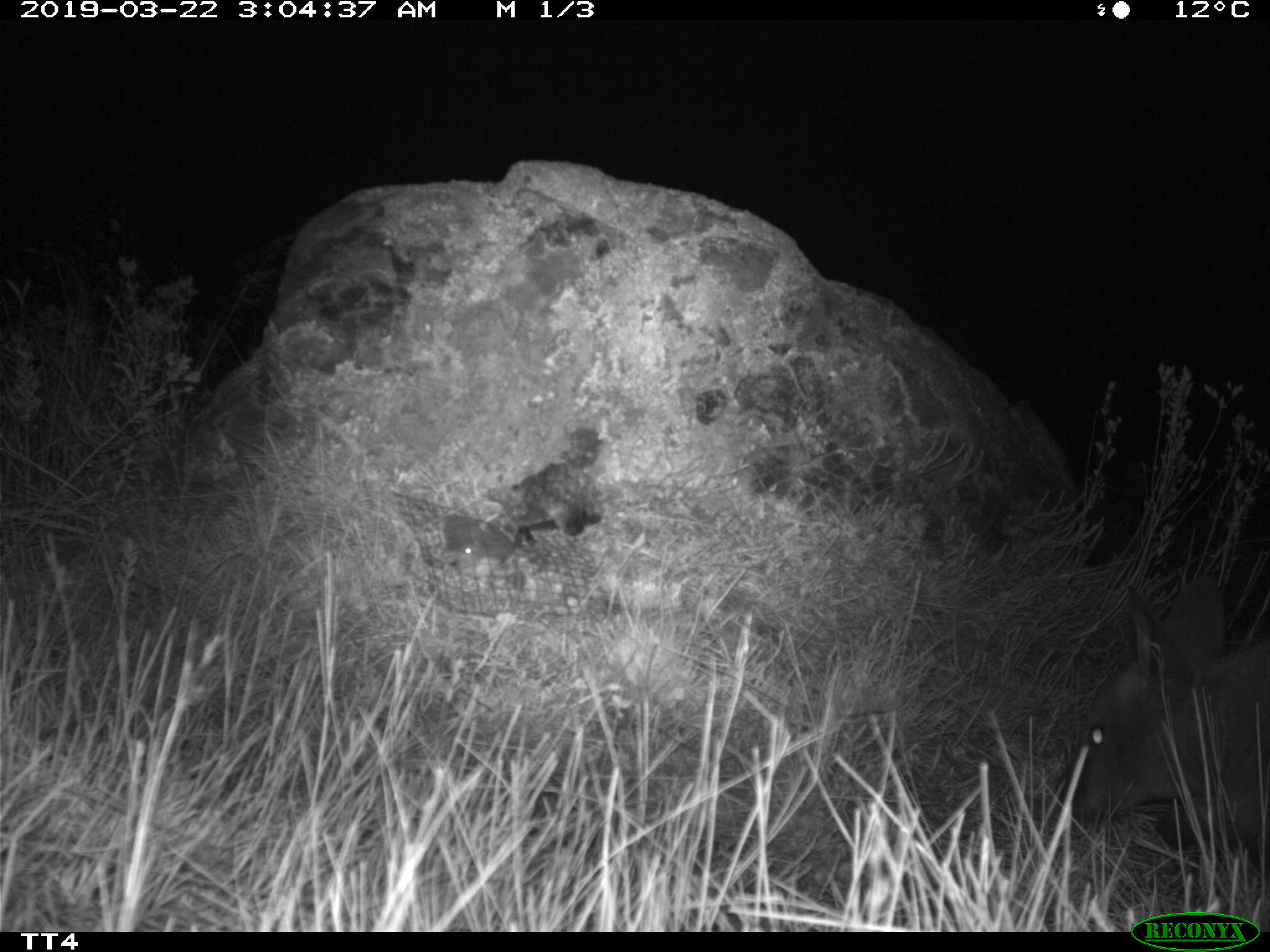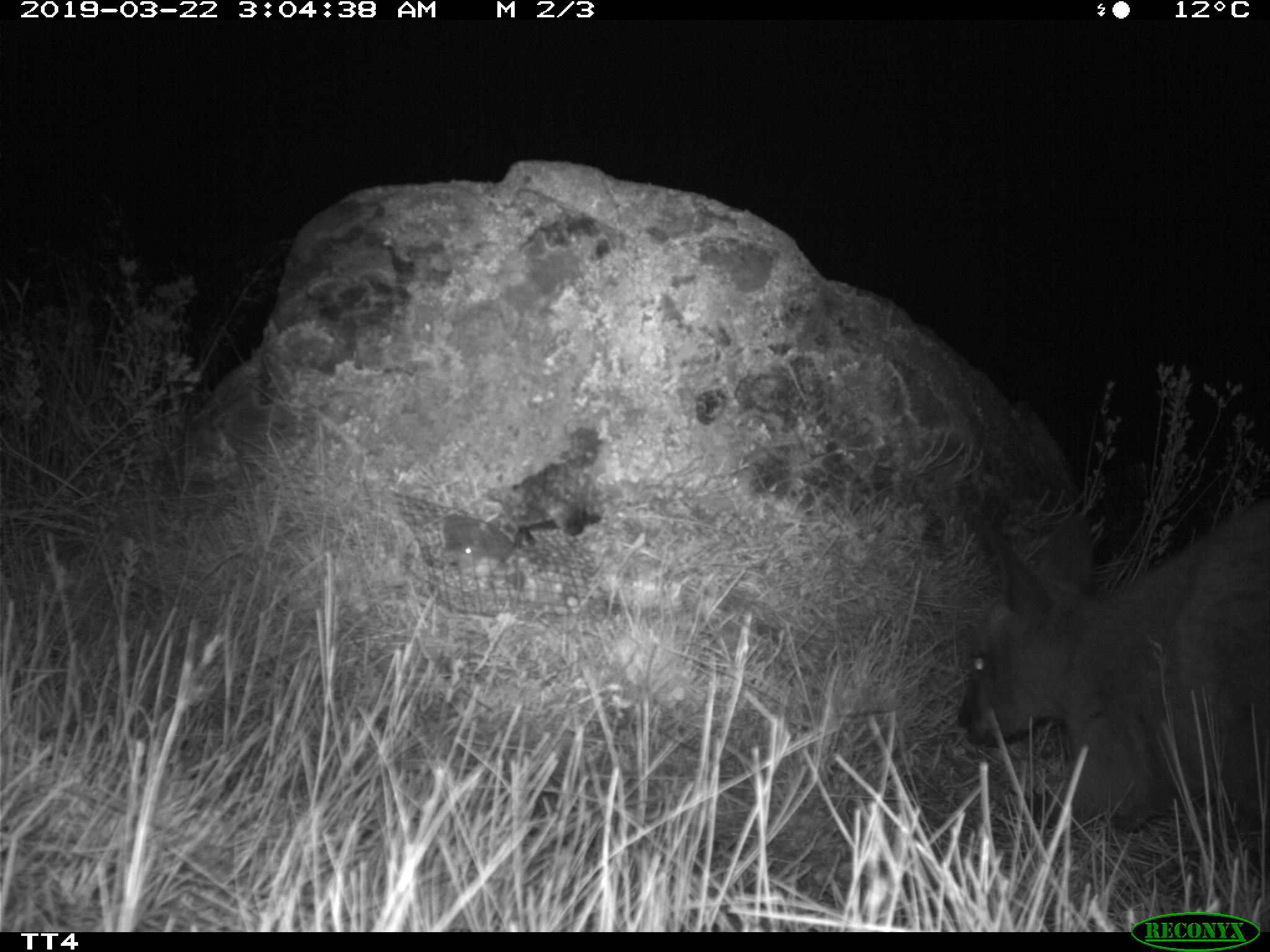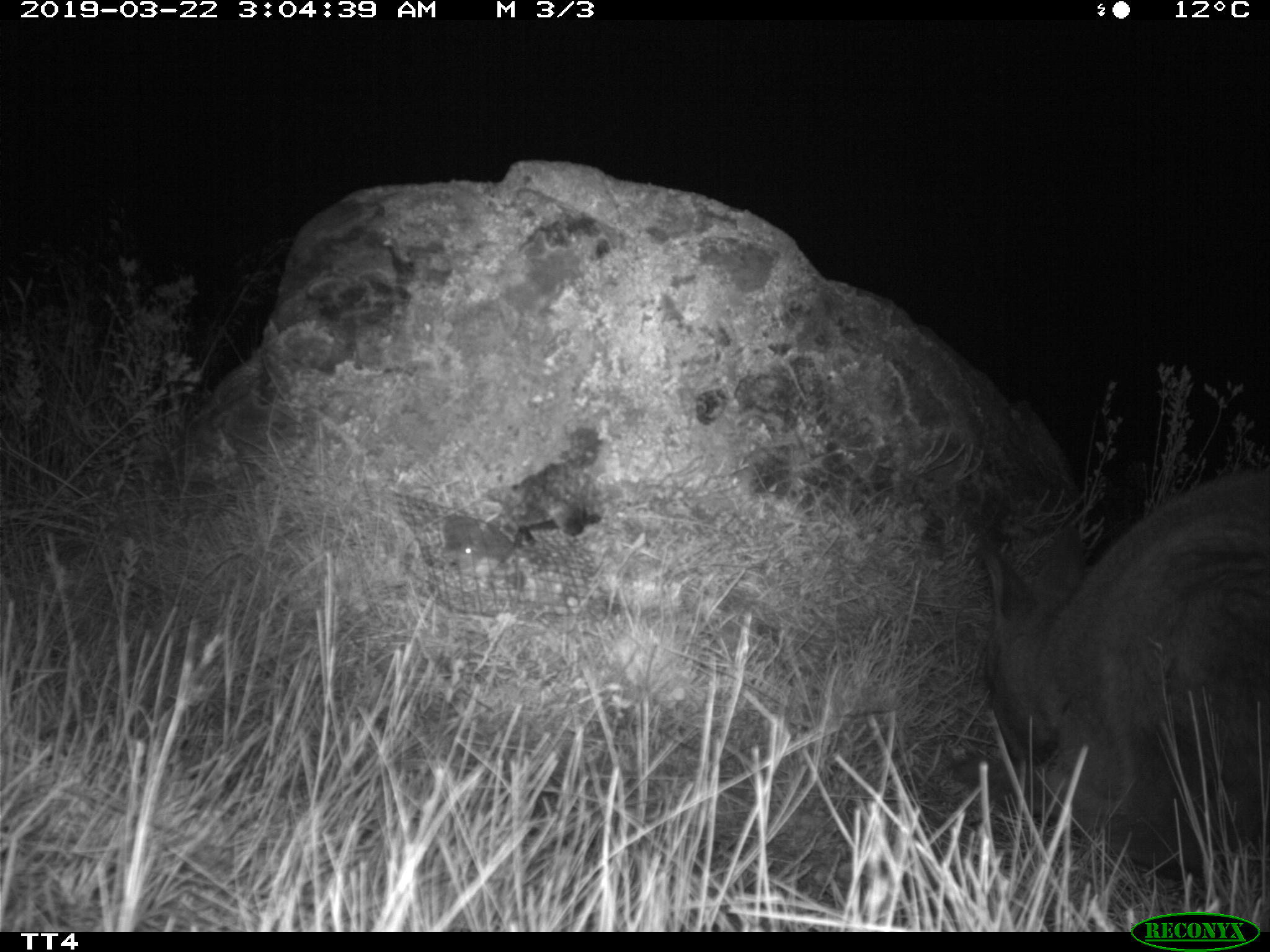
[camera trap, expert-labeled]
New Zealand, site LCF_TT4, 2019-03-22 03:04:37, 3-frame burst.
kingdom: Animalia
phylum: Chordata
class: Mammalia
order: Diprotodontia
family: Macropodidae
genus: Notamacropus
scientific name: Notamacropus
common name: wallaby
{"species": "wallaby (Notamacropus)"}